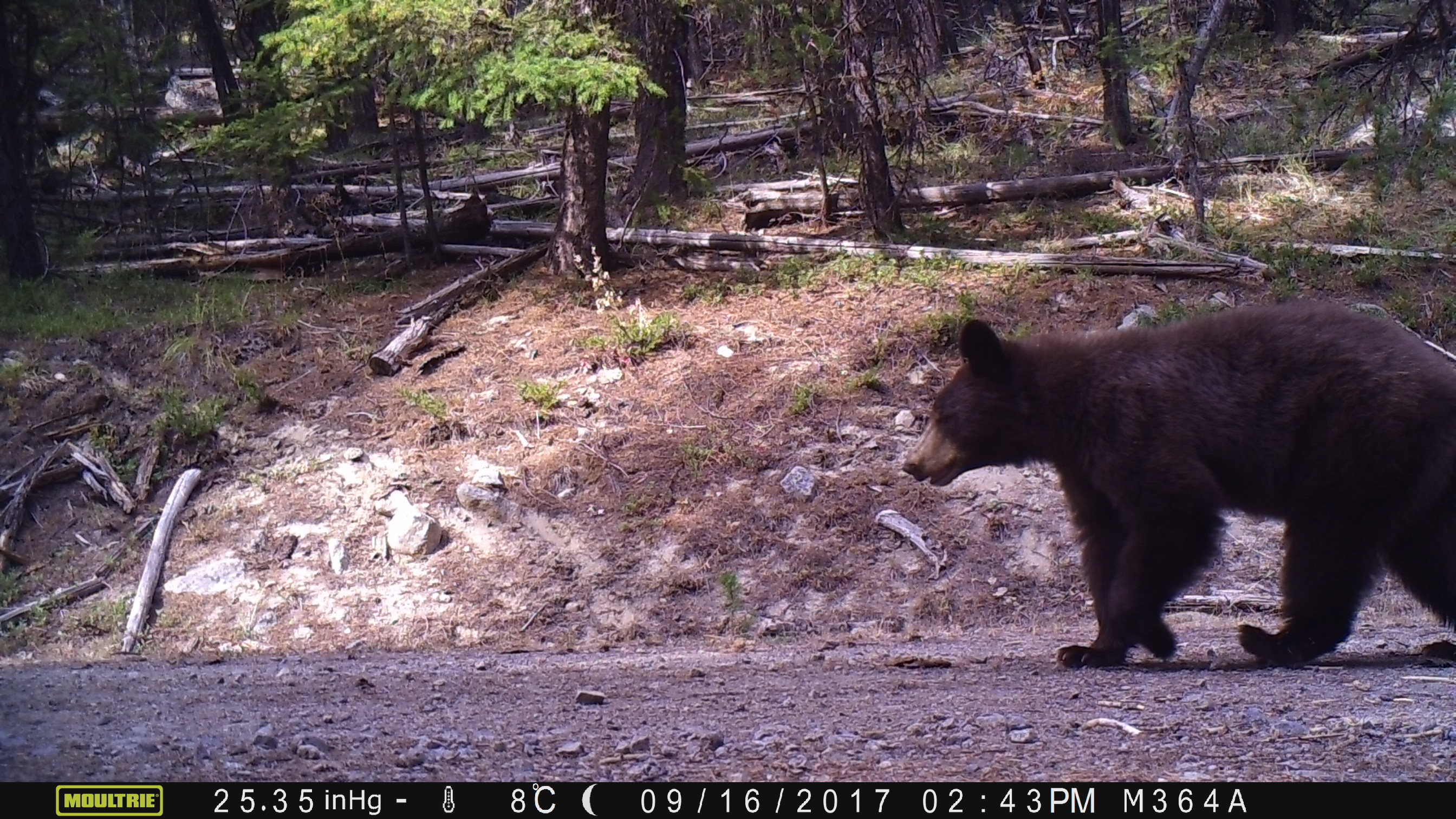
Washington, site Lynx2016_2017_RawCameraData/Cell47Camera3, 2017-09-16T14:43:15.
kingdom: Animalia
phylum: Chordata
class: Mammalia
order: Carnivora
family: Ursidae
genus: Ursus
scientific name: Ursus americanus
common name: american black bear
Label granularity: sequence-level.